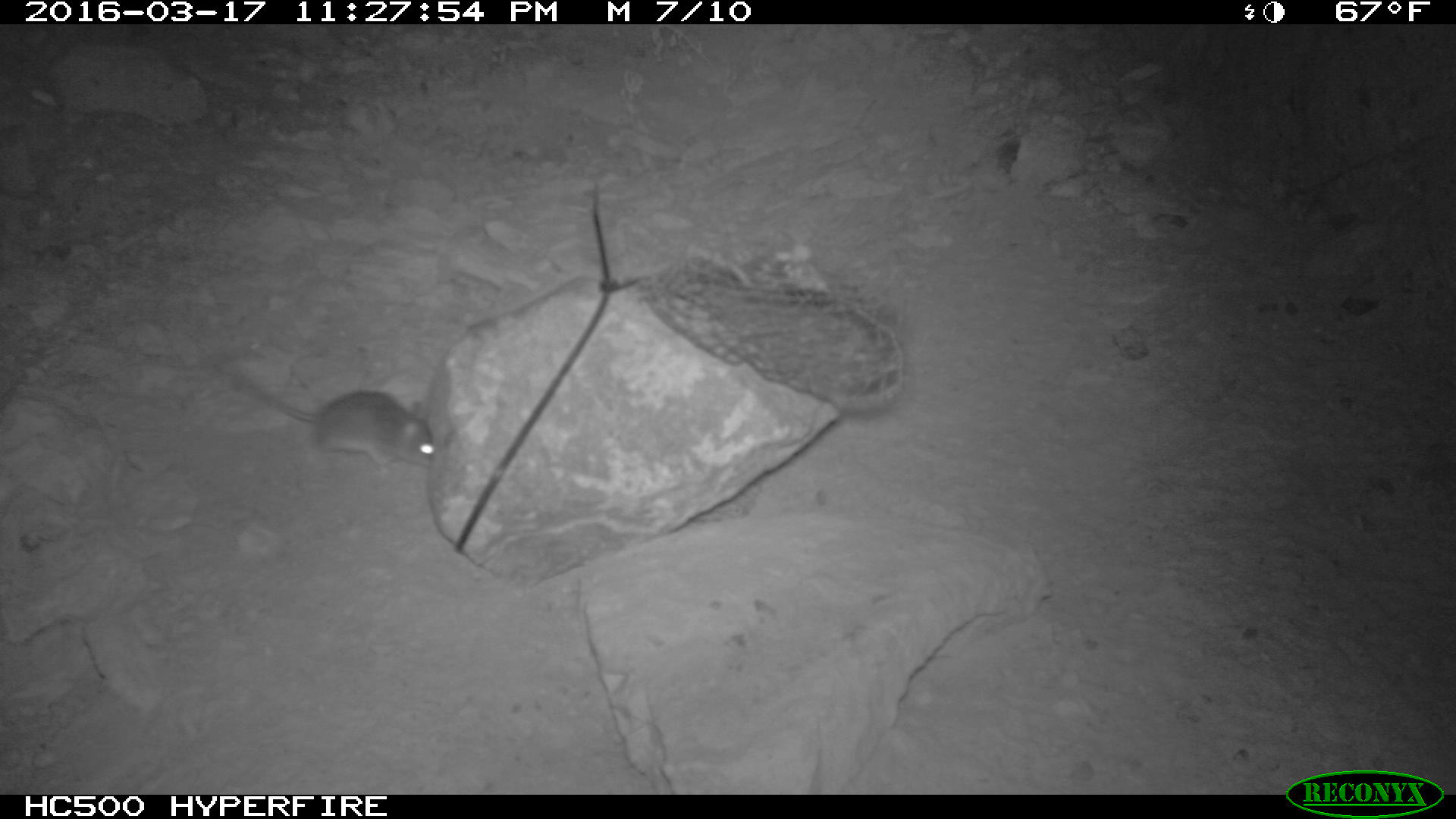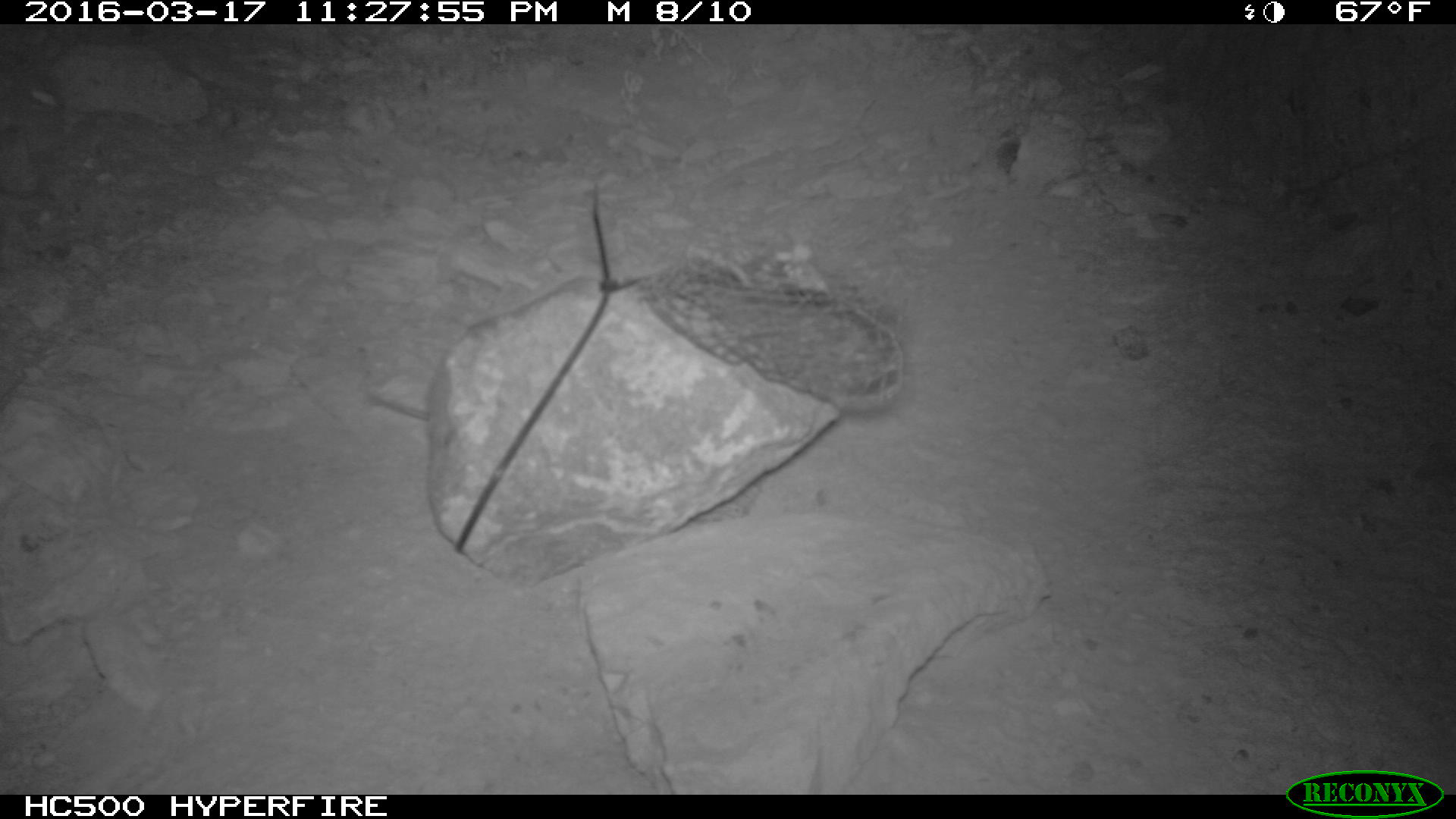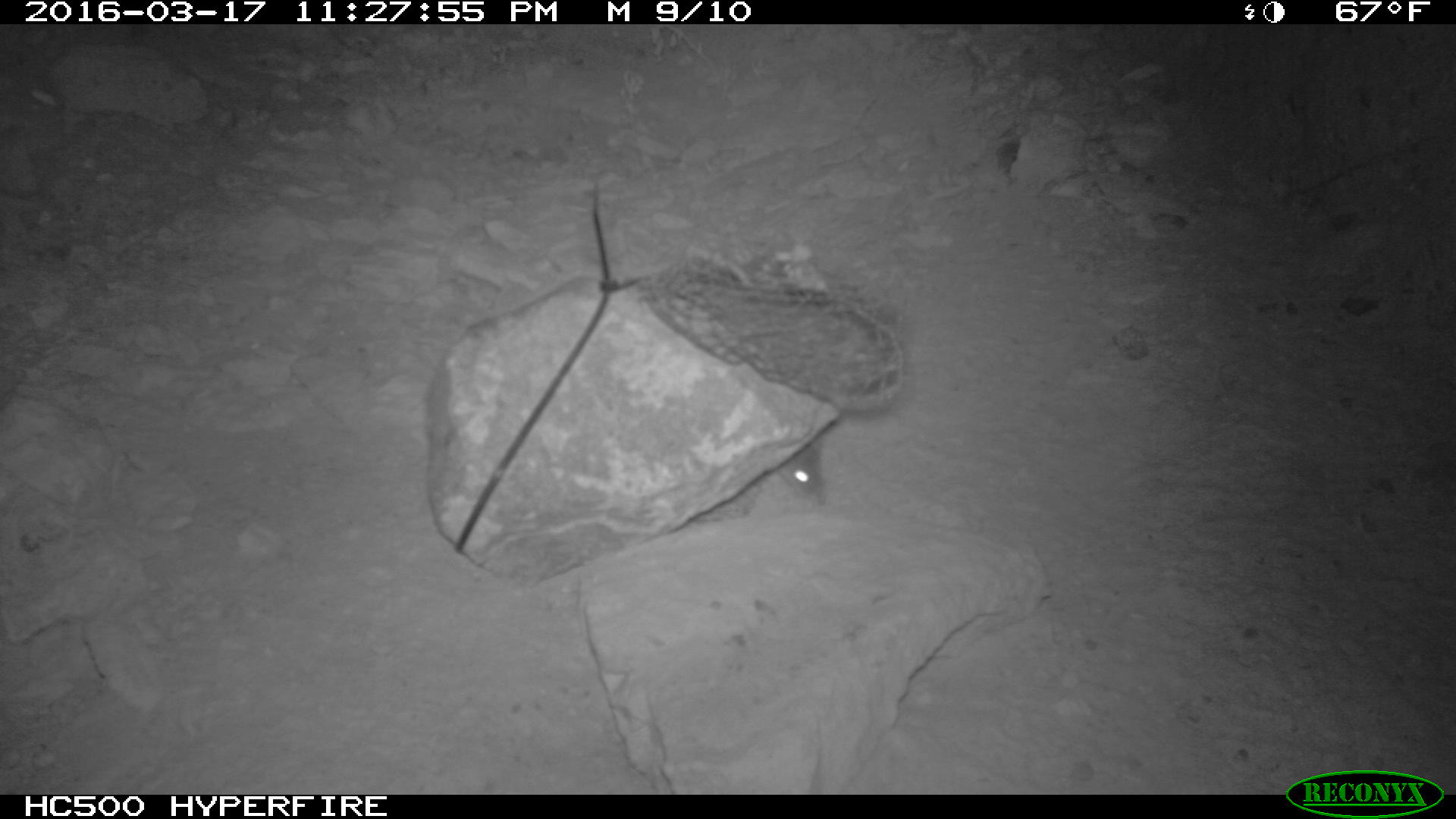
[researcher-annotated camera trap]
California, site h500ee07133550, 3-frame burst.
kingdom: Animalia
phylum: Chordata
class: Mammalia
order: Rodentia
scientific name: Rodentia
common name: rodent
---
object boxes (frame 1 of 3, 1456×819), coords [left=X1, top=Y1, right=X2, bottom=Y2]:
rodent: [left=215, top=365, right=435, bottom=479]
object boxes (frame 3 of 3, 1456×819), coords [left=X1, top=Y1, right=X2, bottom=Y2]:
rodent: [left=769, top=441, right=825, bottom=507]